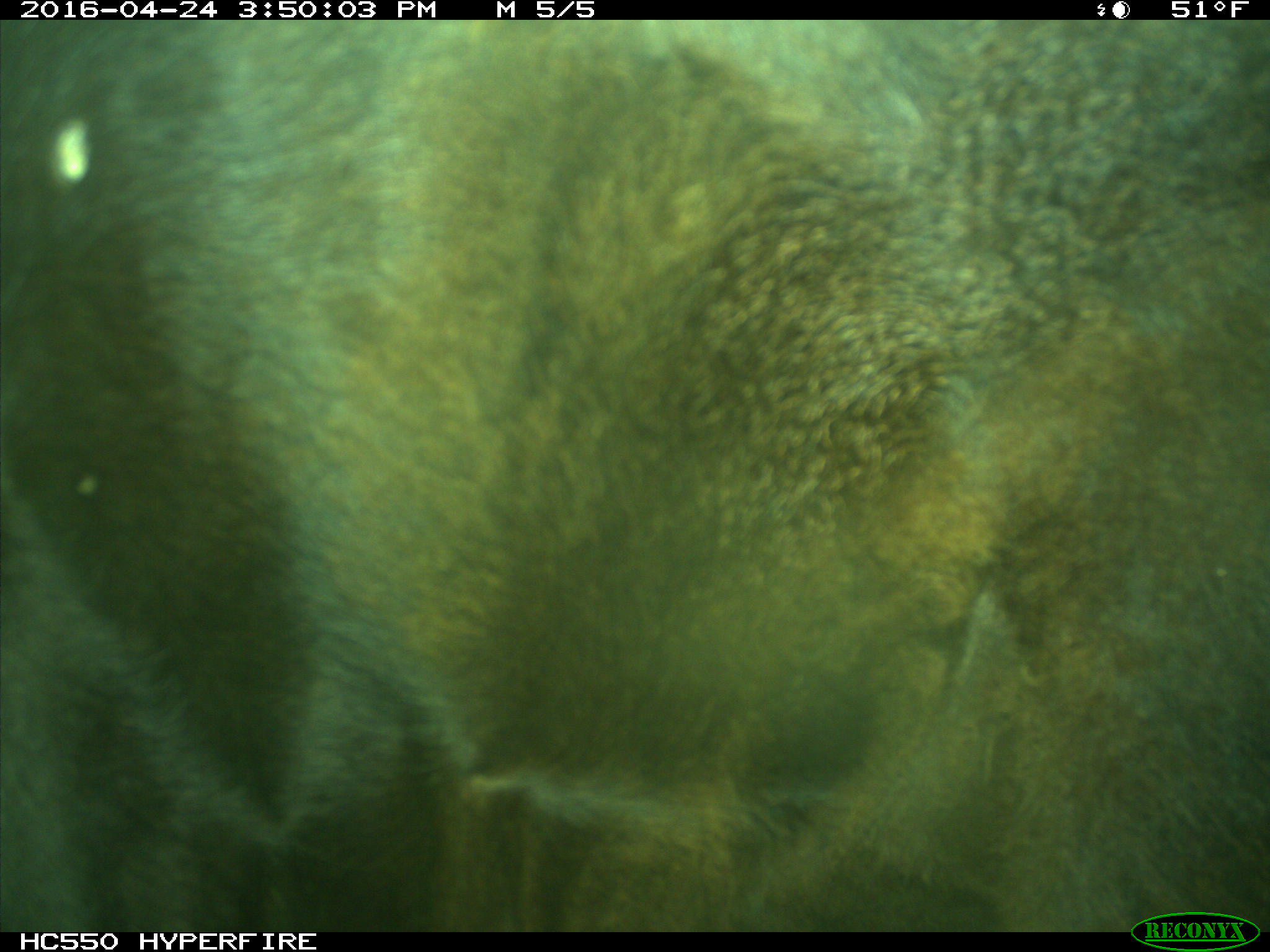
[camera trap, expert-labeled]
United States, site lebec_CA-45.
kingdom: Animalia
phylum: Chordata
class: Mammalia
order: Artiodactyla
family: Bovidae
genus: Bos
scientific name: Bos taurus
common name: domestic cow